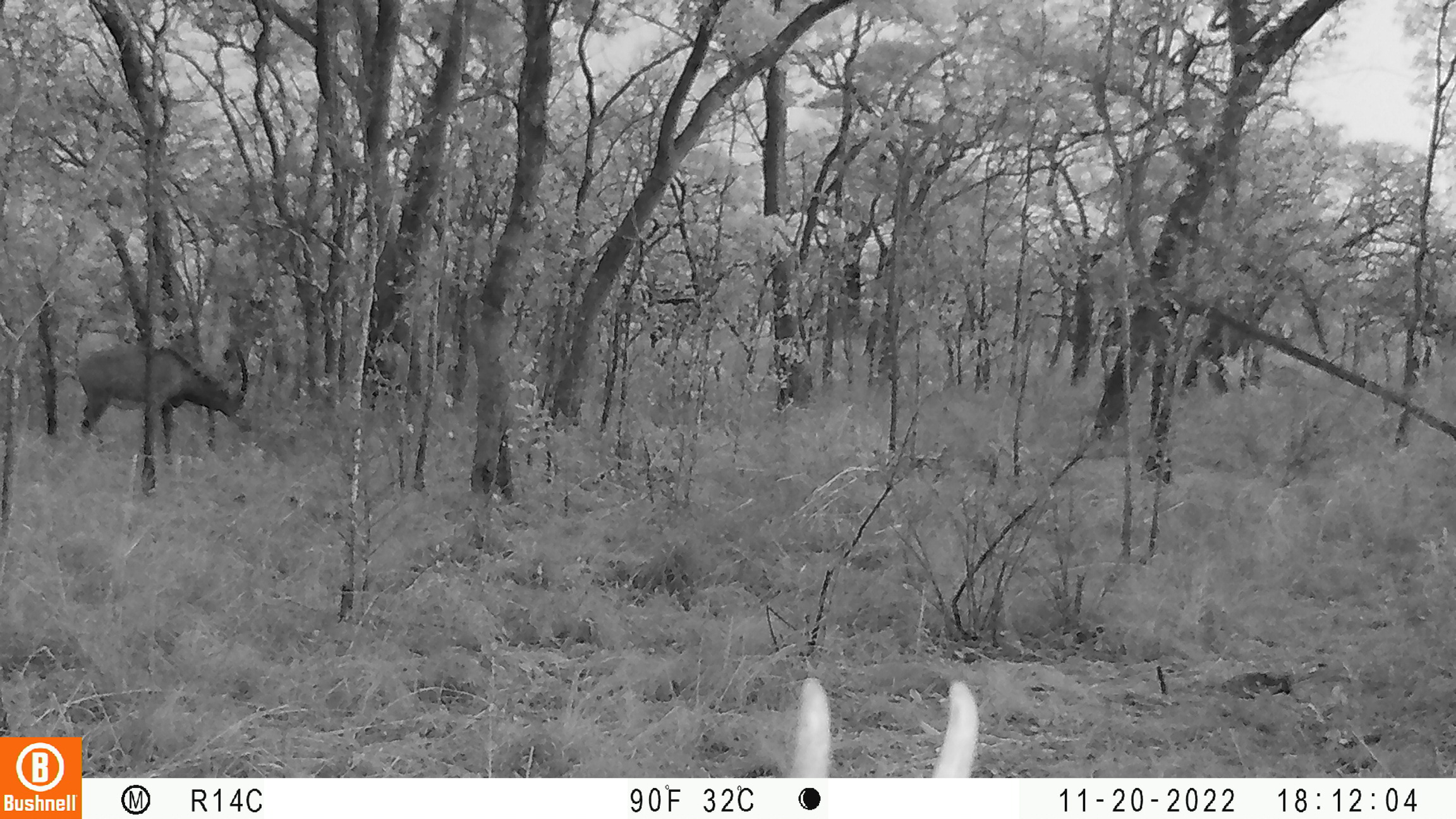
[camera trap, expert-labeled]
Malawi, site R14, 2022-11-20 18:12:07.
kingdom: Animalia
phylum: Chordata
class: Mammalia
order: Artiodactyla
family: Bovidae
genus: Hippotragus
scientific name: Hippotragus niger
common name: sable antelope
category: sable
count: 2